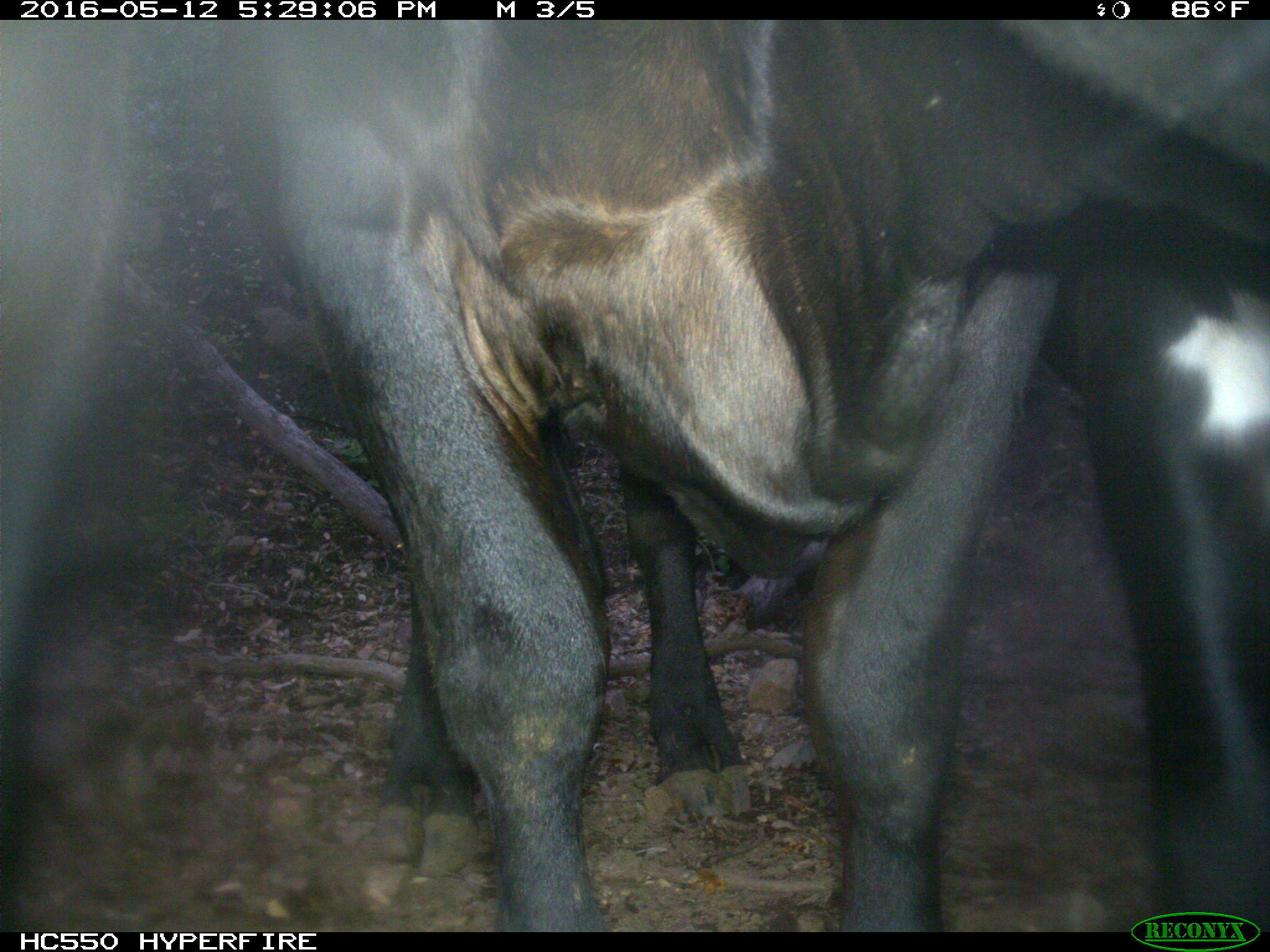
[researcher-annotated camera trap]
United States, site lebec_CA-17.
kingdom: Animalia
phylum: Chordata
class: Mammalia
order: Artiodactyla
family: Bovidae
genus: Bos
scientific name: Bos taurus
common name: domestic cow